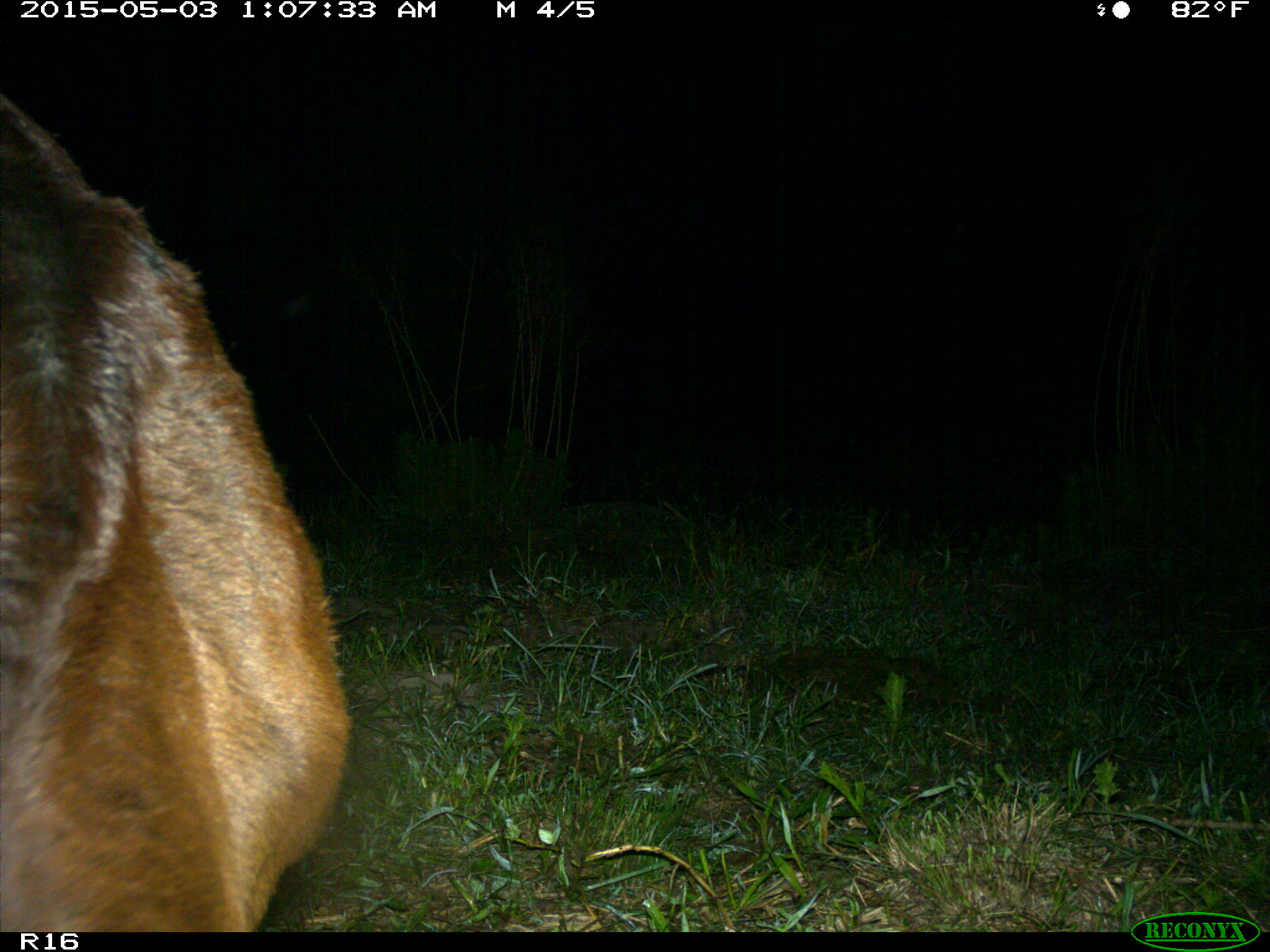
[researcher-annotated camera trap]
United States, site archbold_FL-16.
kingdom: Animalia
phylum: Chordata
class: Mammalia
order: Artiodactyla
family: Bovidae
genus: Bos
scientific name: Bos taurus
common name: domestic cow